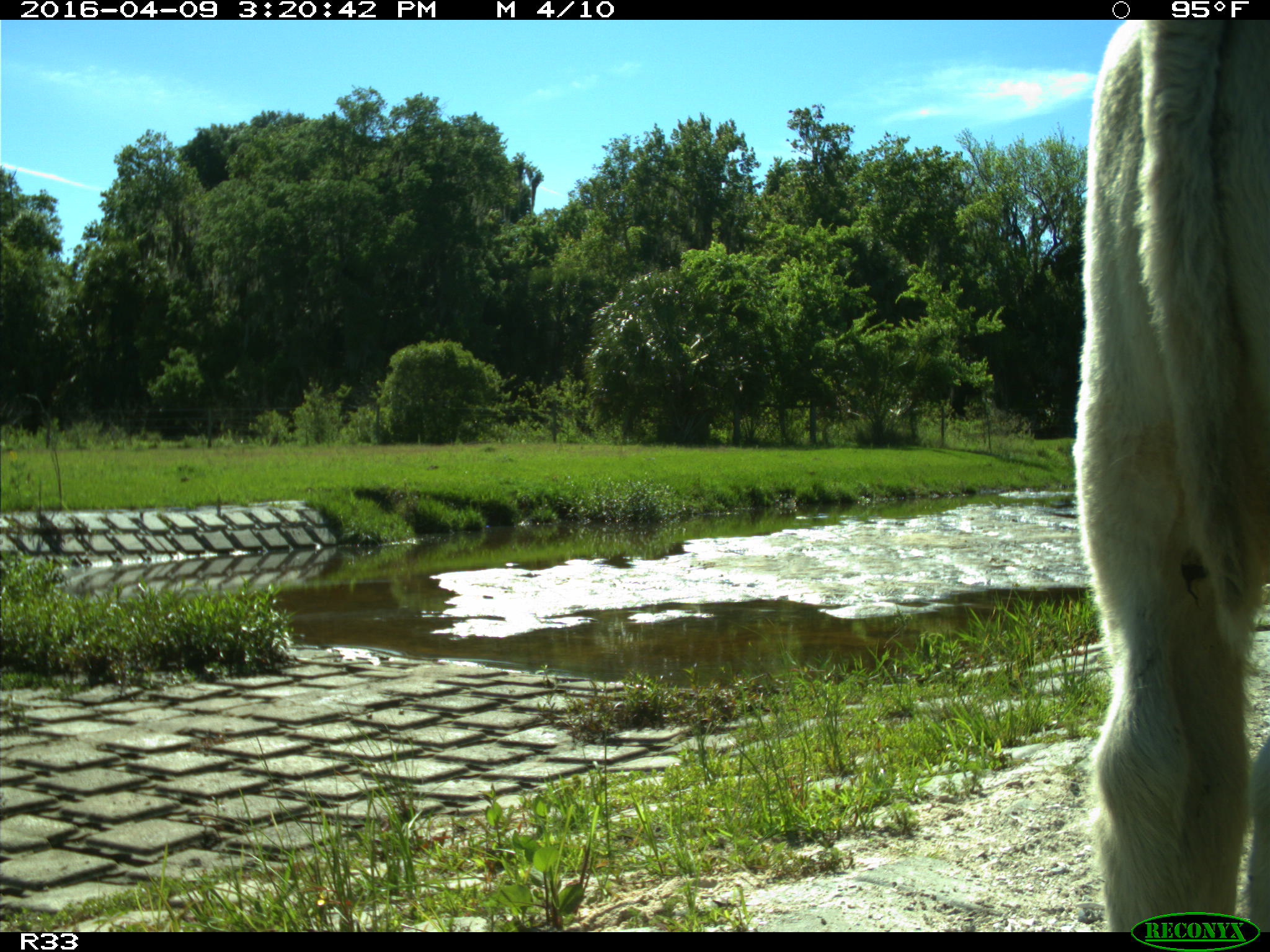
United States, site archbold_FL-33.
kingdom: Animalia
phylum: Chordata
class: Mammalia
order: Artiodactyla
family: Bovidae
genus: Bos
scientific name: Bos taurus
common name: domestic cow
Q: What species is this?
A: Bos taurus (domestic cow).